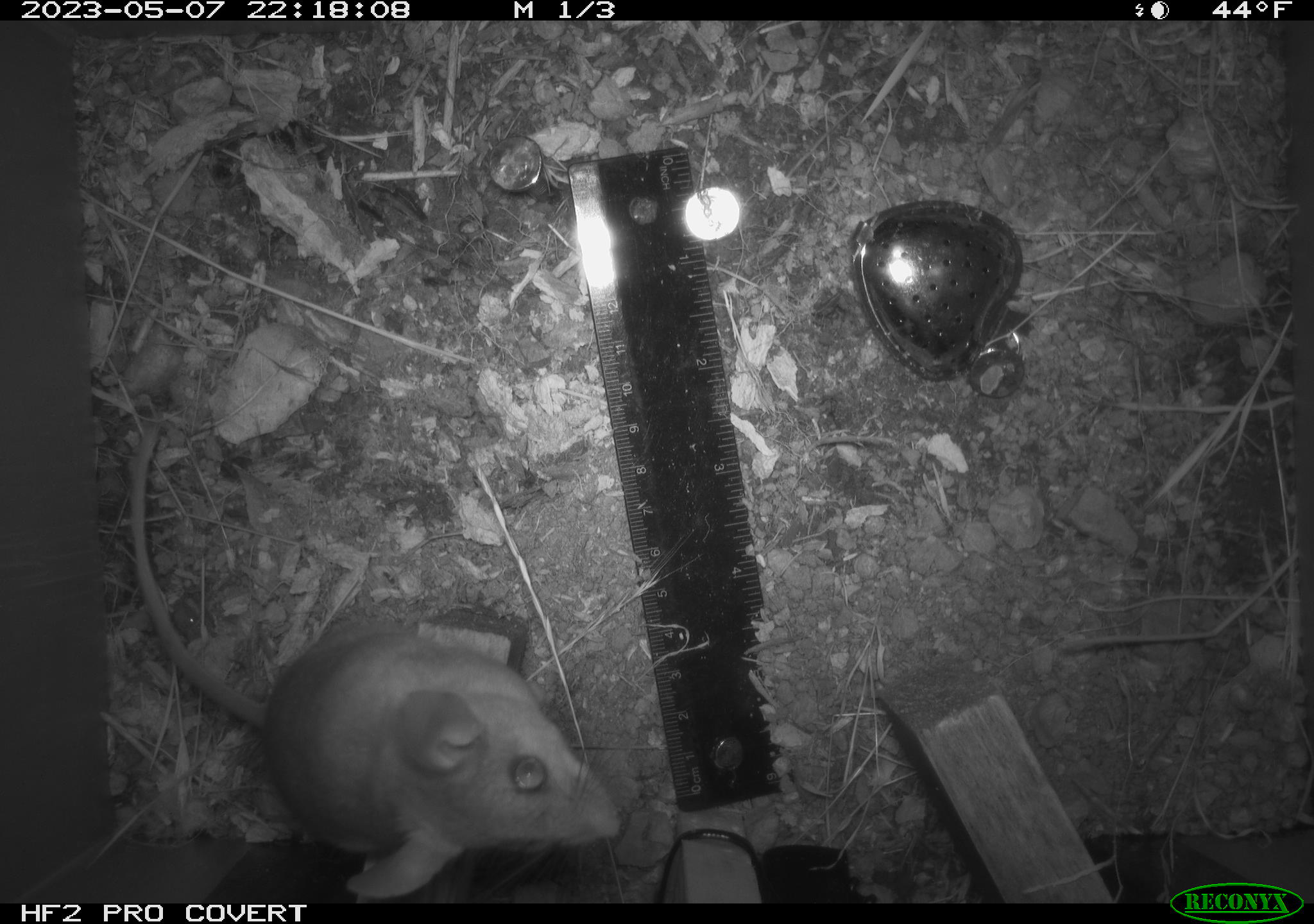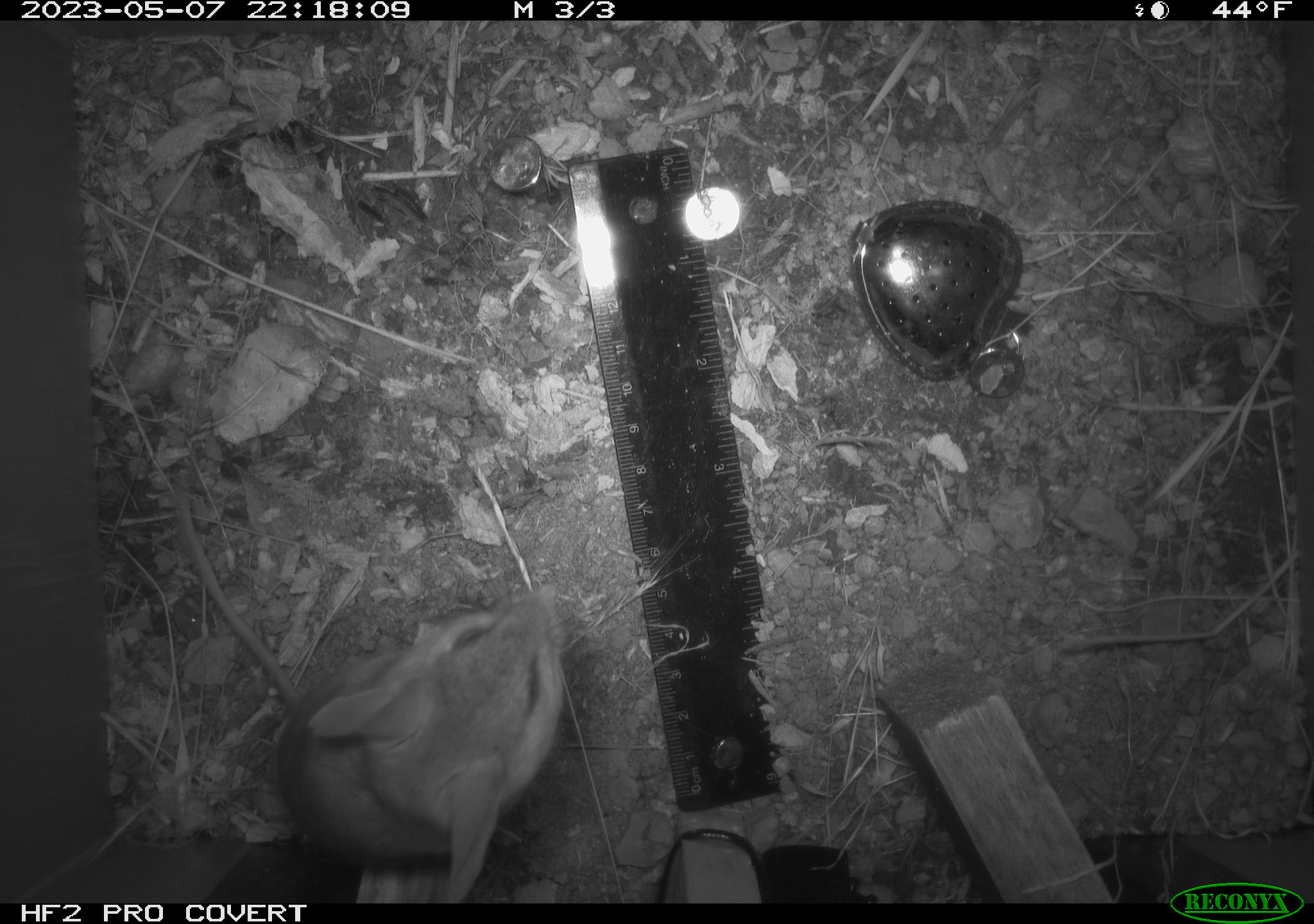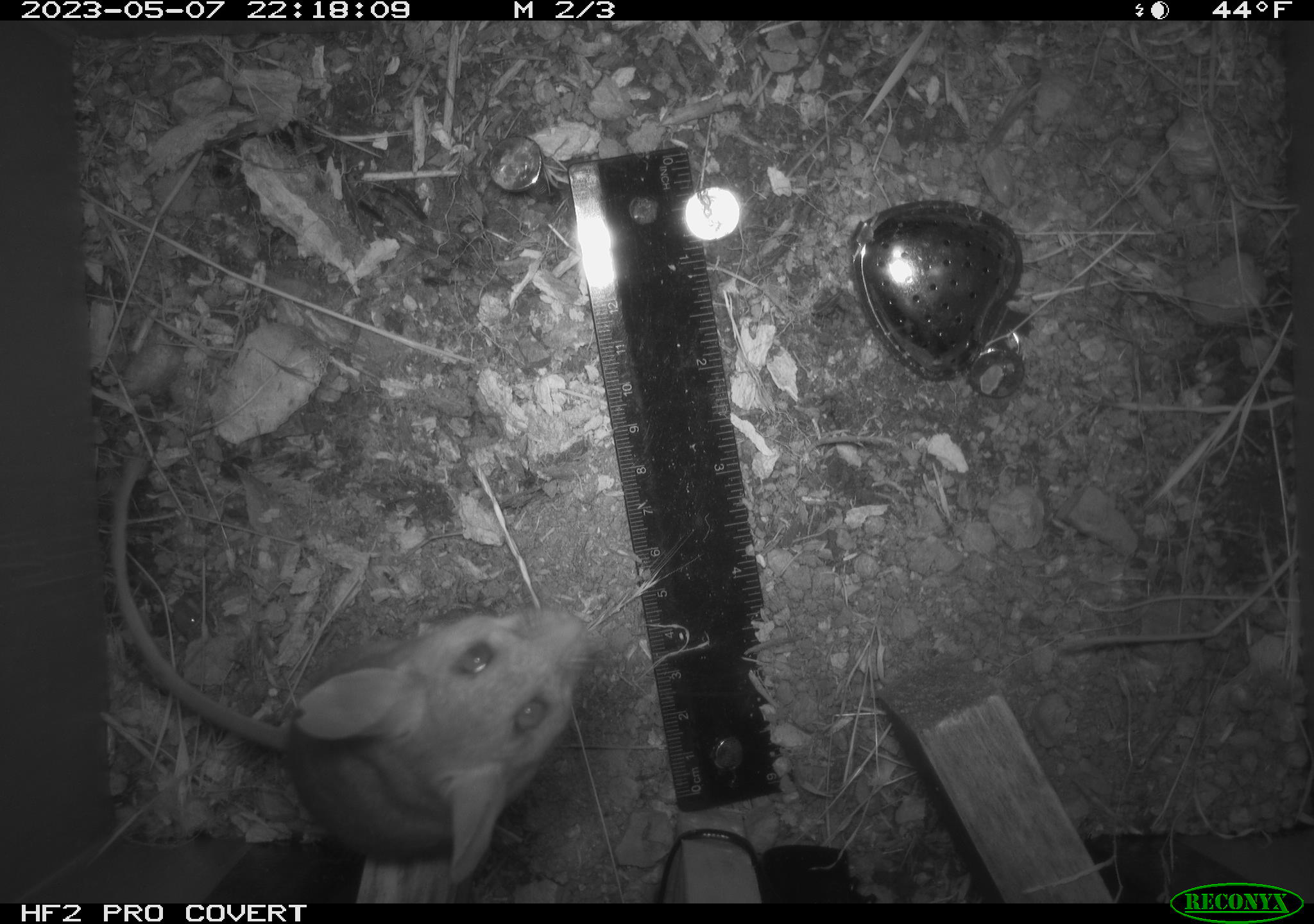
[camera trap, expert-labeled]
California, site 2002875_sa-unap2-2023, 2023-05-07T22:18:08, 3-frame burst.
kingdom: Animalia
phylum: Chordata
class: Mammalia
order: Rodentia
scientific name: Rodentia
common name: mouse species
Mouse species (Rodentia).